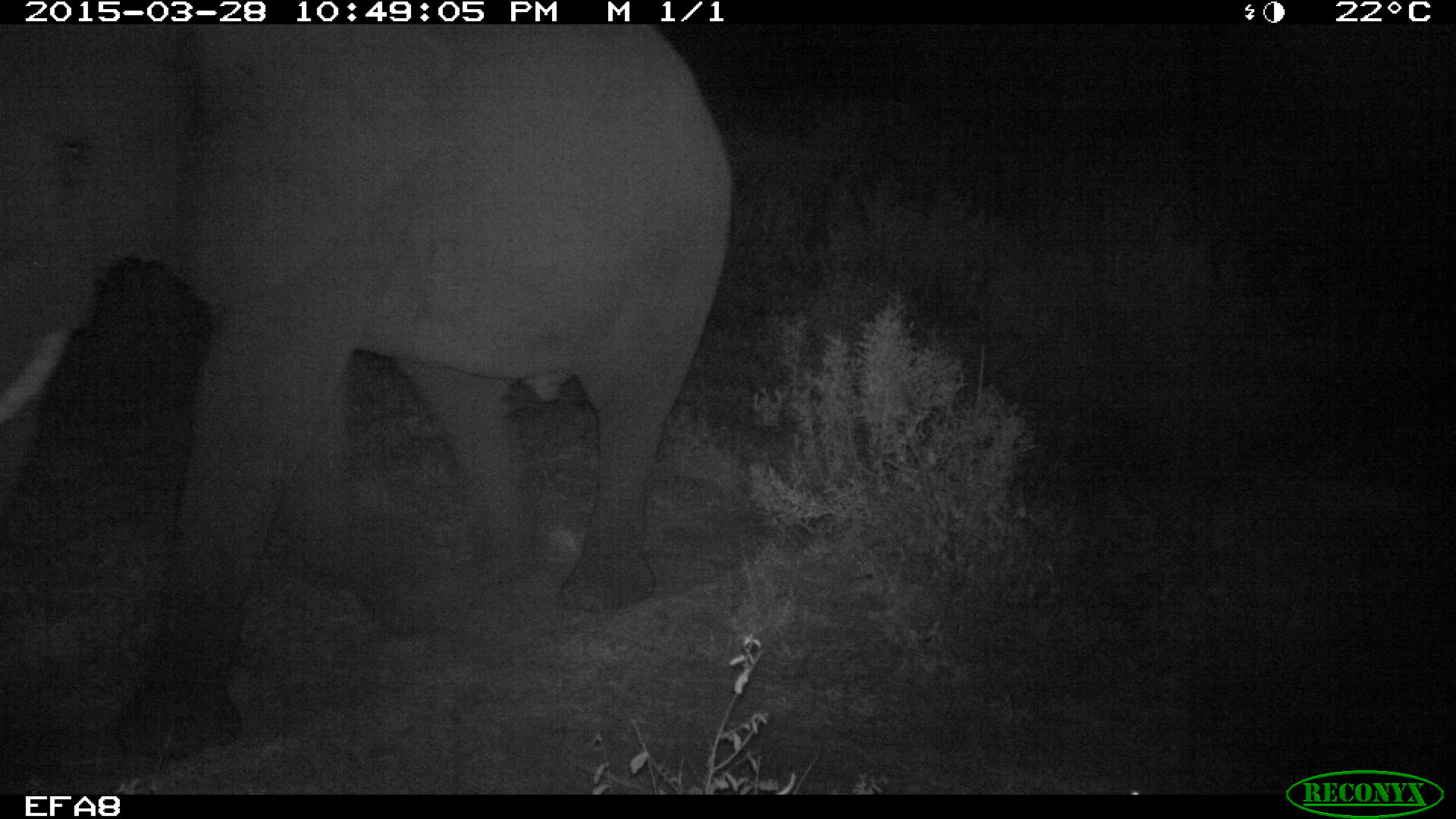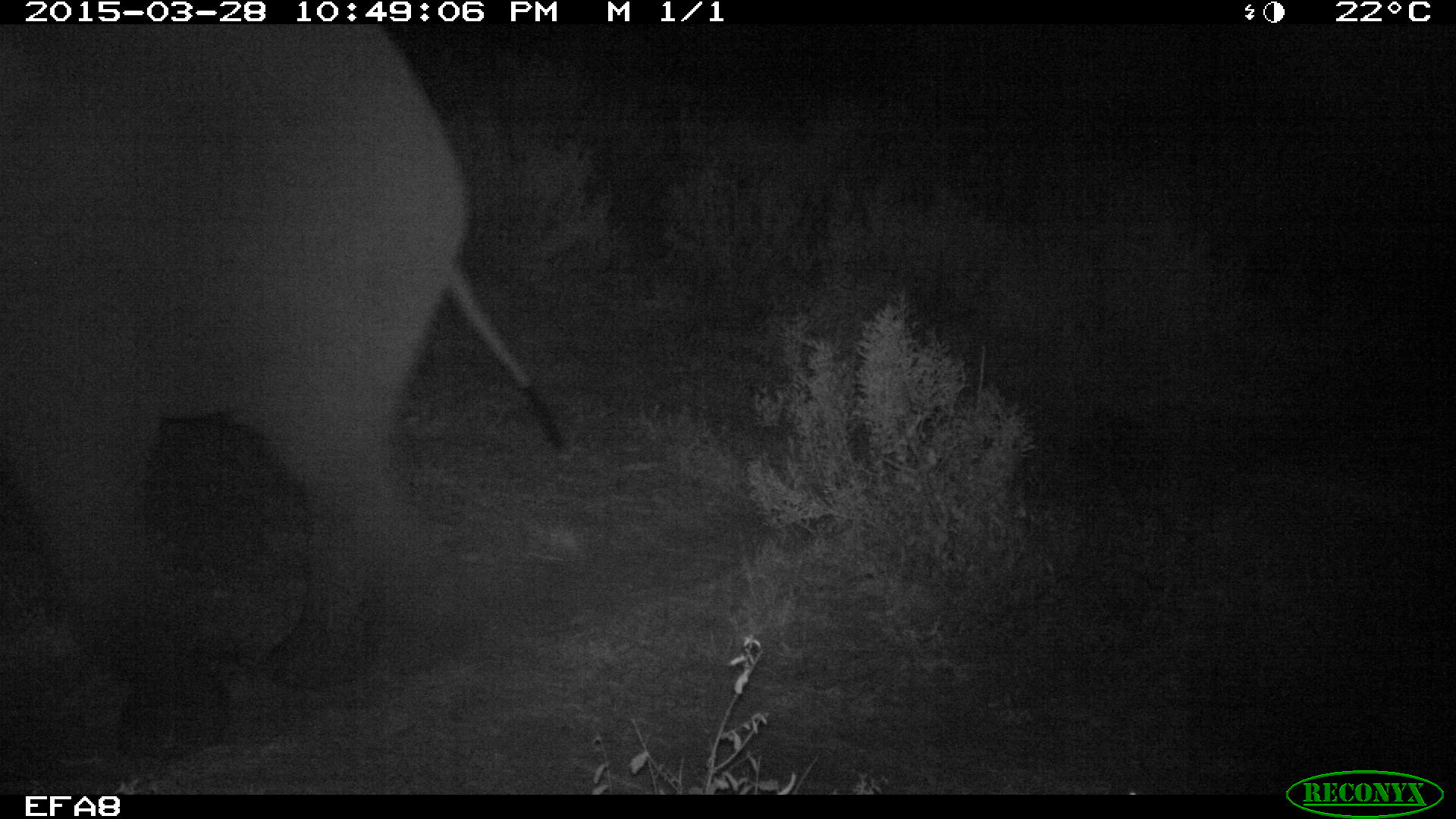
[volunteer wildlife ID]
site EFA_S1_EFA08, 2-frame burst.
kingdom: Animalia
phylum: Chordata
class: Mammalia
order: Proboscidea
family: Elephantidae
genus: Loxodonta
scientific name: Loxodonta africana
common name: african bush elephant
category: elephant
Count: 1.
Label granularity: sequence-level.